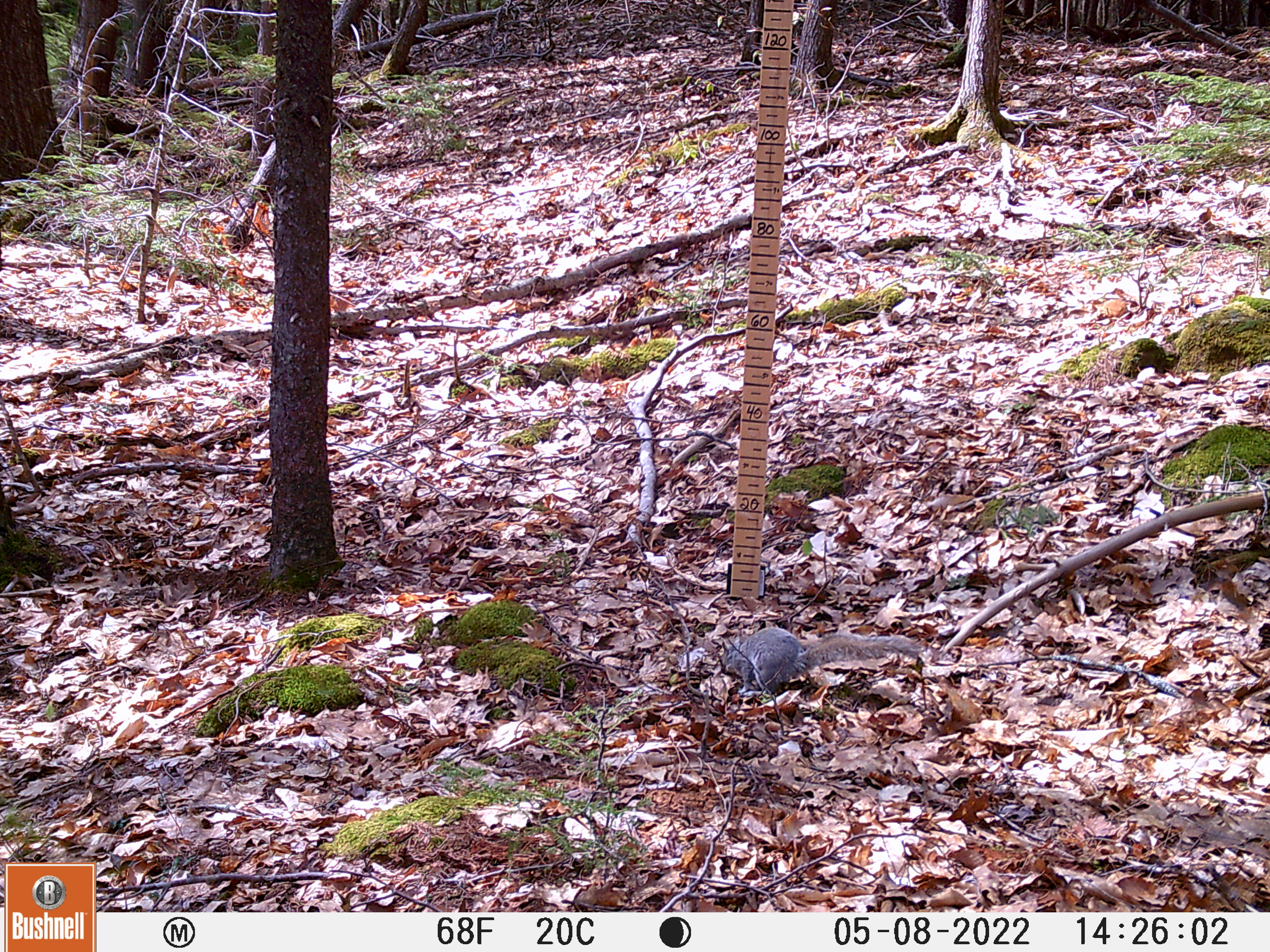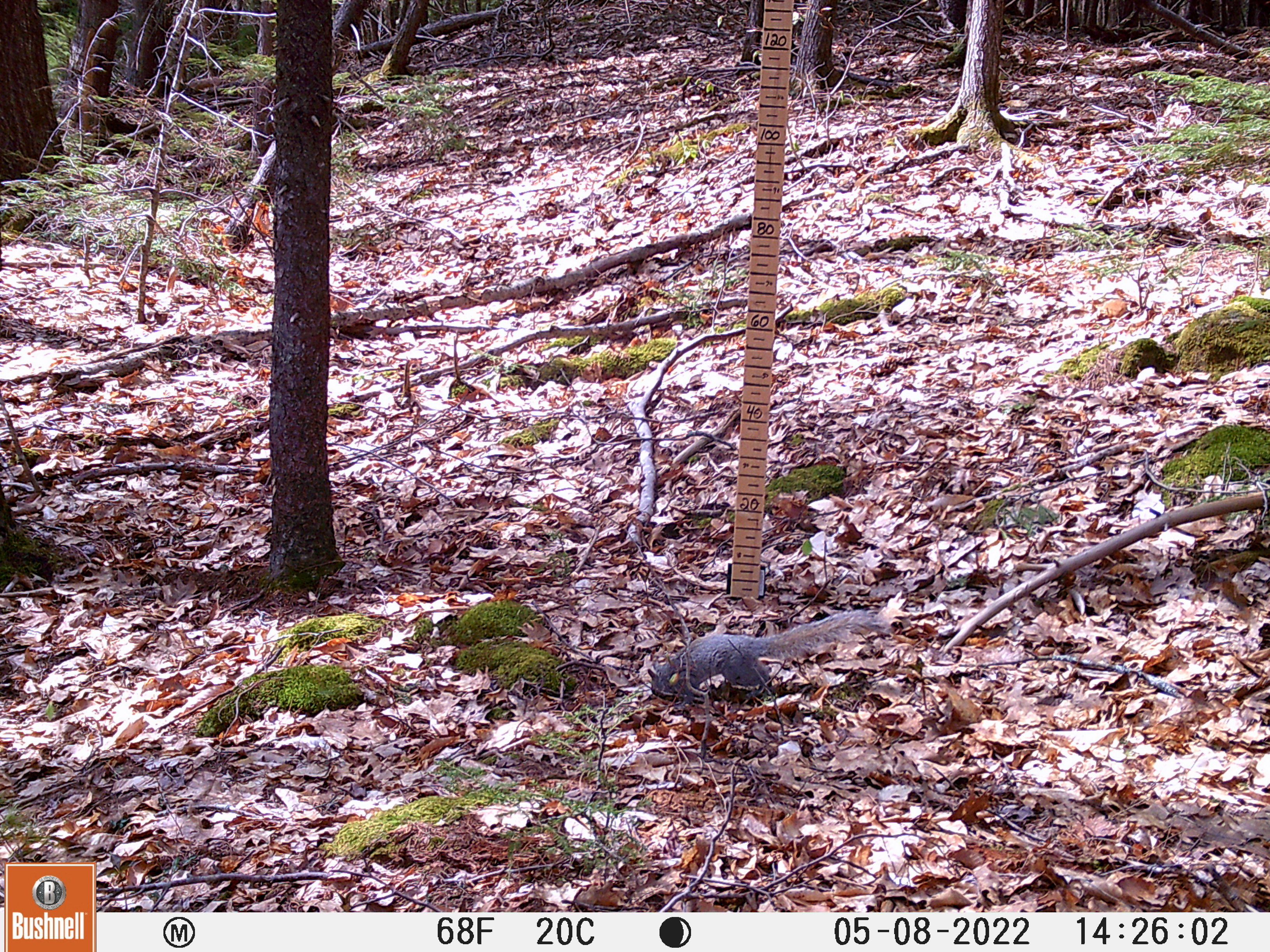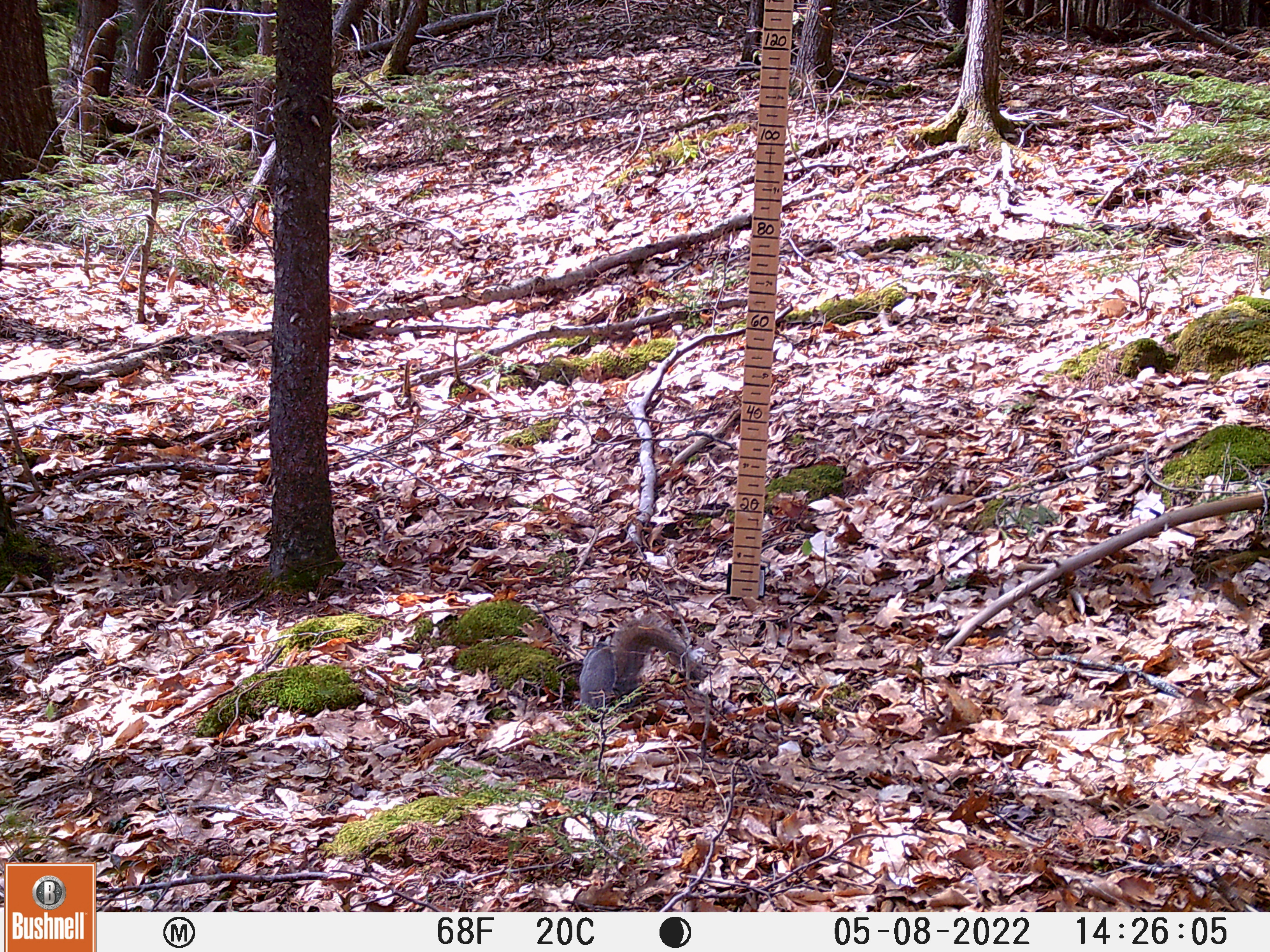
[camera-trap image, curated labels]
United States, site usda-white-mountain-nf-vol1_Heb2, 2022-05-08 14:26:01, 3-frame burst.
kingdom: Animalia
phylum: Chordata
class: Mammalia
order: Rodentia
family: Sciuridae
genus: Sciurus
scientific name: Sciurus carolinensis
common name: gray squirrel